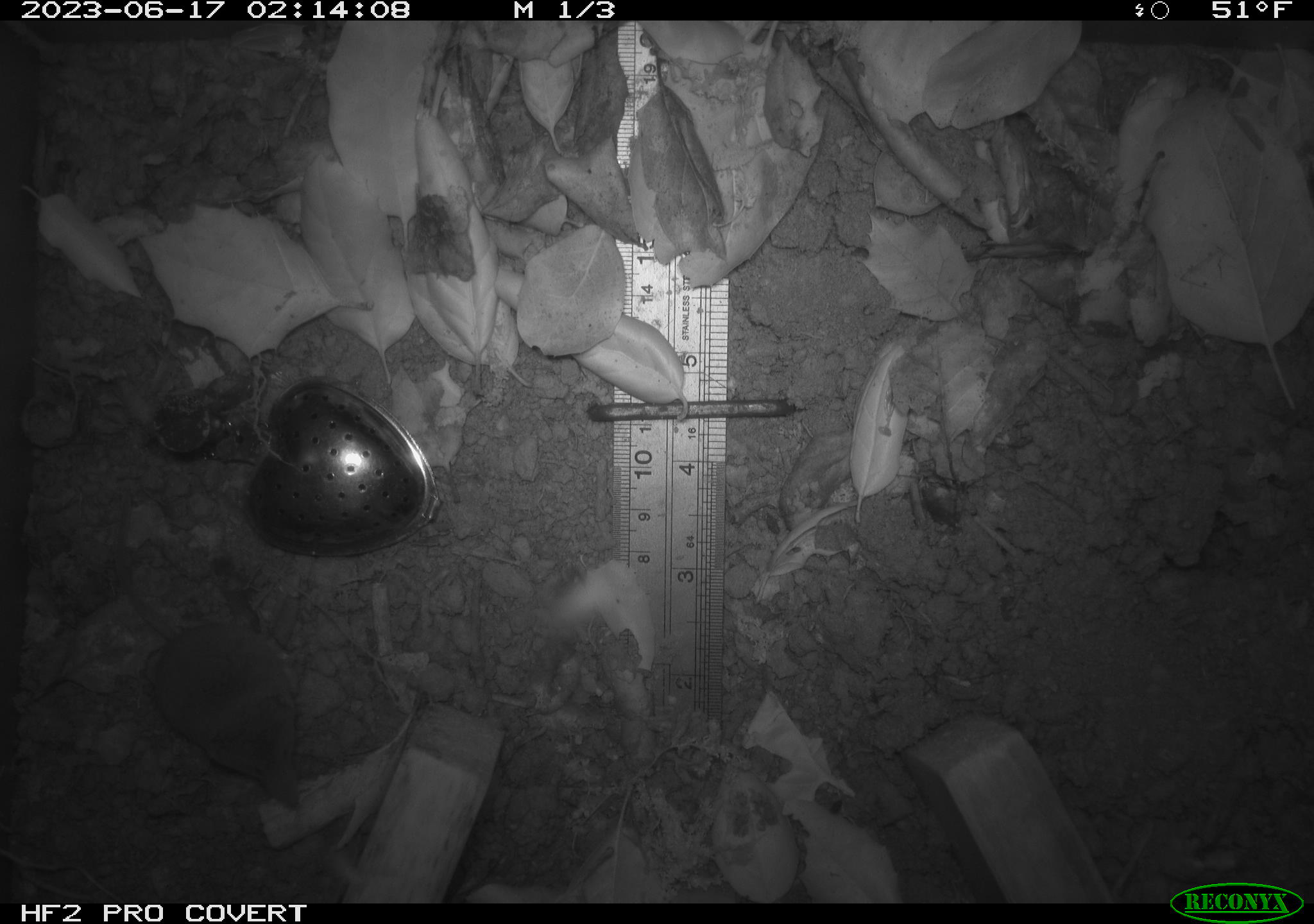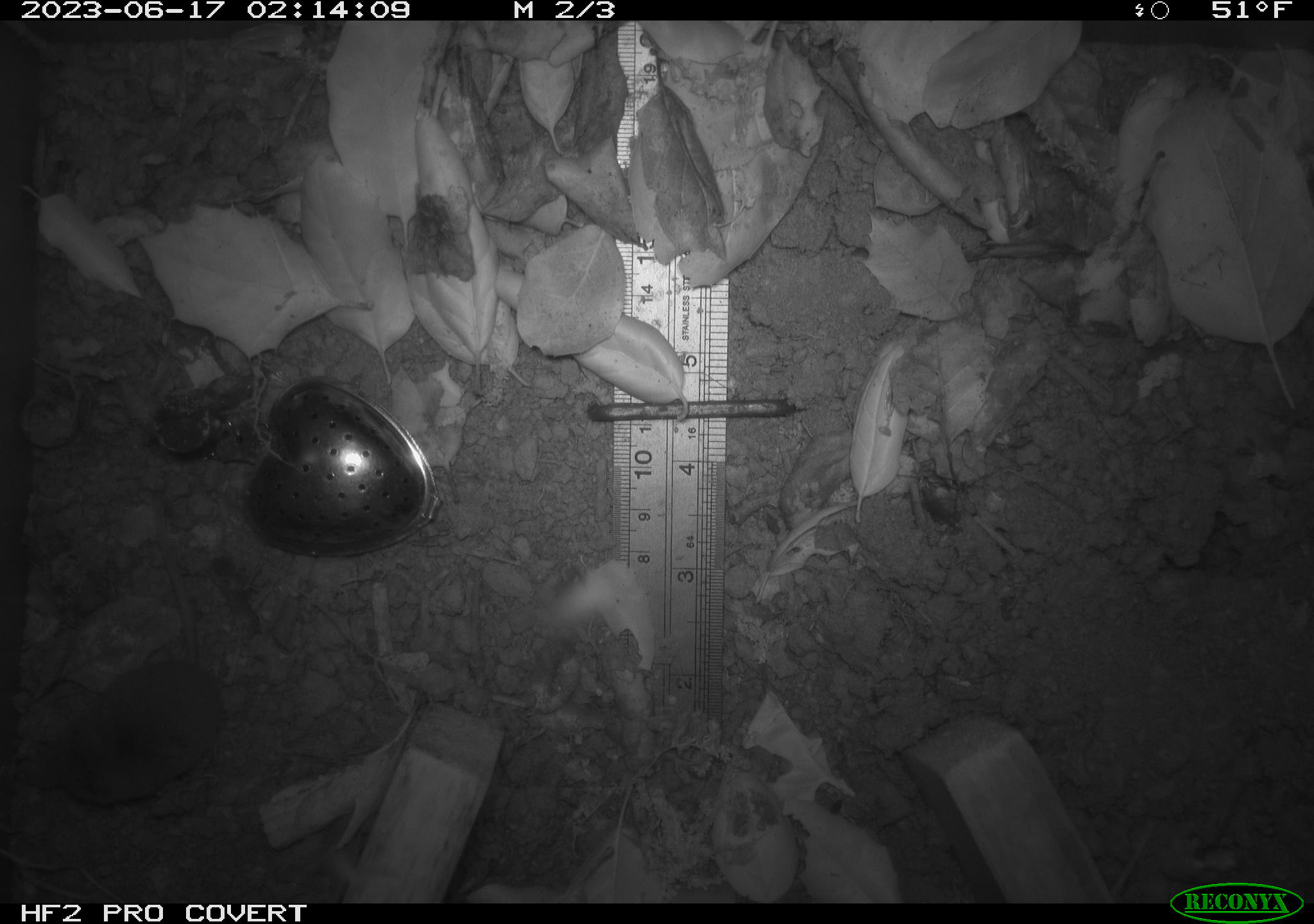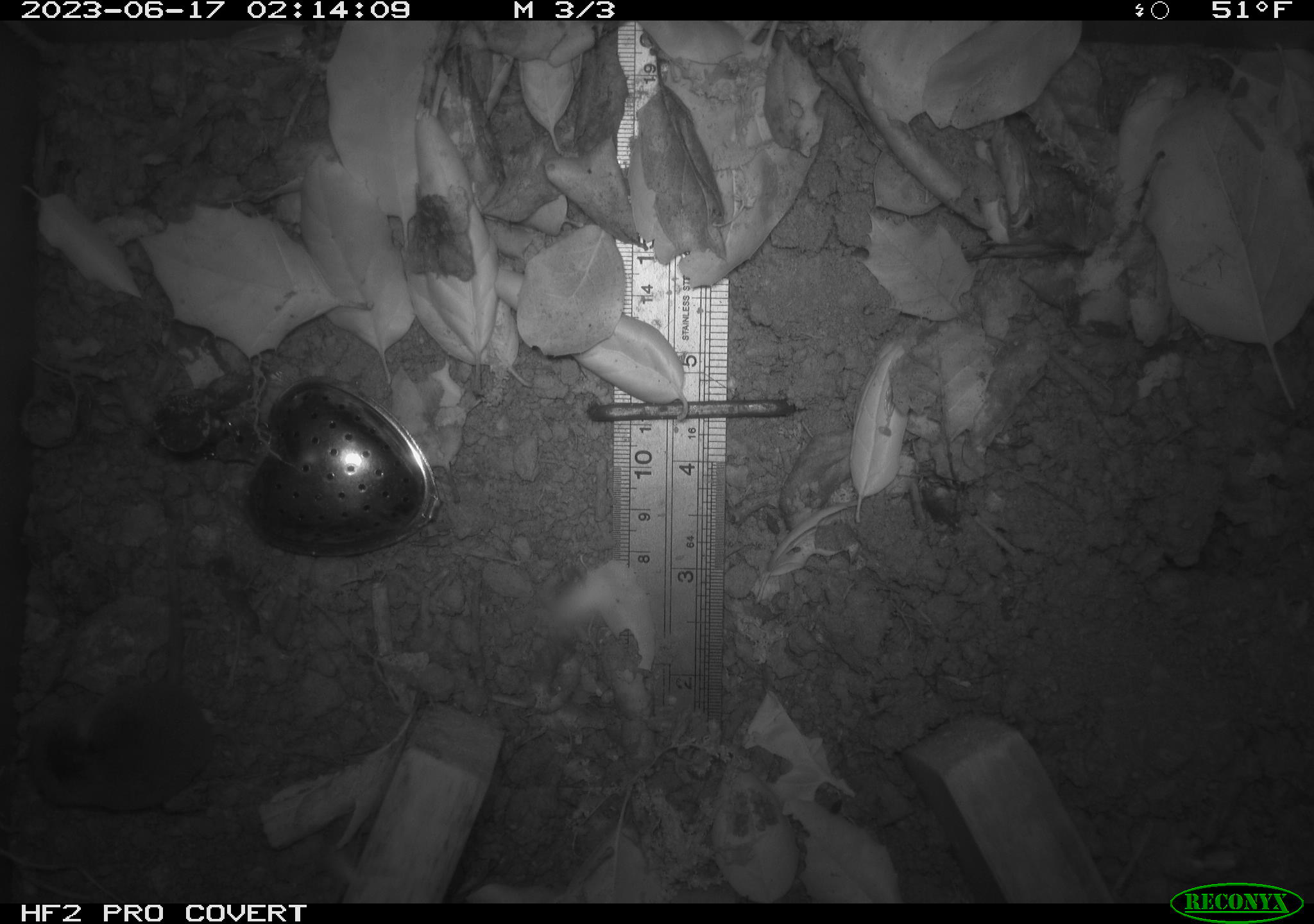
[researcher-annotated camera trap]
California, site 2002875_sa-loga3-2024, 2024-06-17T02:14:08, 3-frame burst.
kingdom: Animalia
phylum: Chordata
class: Mammalia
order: Eulipotyphla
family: Soricidae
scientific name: Soricidae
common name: shrews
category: soricidae family